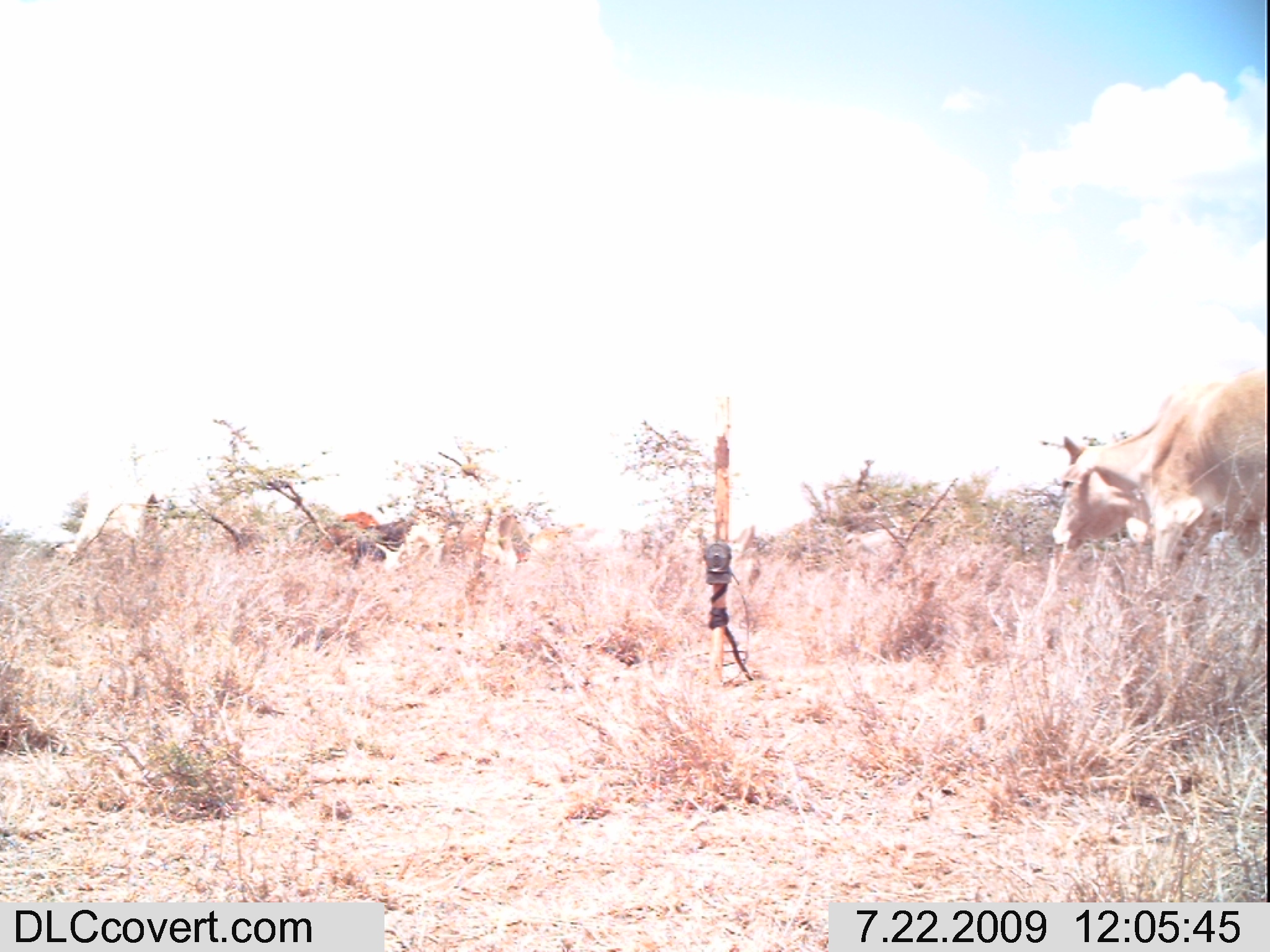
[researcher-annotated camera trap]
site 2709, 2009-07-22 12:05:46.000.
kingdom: Animalia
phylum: Chordata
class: Mammalia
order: Artiodactyla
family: Bovidae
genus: Bos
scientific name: Bos taurus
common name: domestic cattle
Bos taurus (domestic cattle), count 3.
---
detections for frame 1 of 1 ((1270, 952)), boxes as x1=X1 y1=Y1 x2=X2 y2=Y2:
bos taurus: x1=1048 y1=365 x2=1266 y2=600; x1=317 y1=507 x2=378 y2=564; x1=353 y1=515 x2=421 y2=564